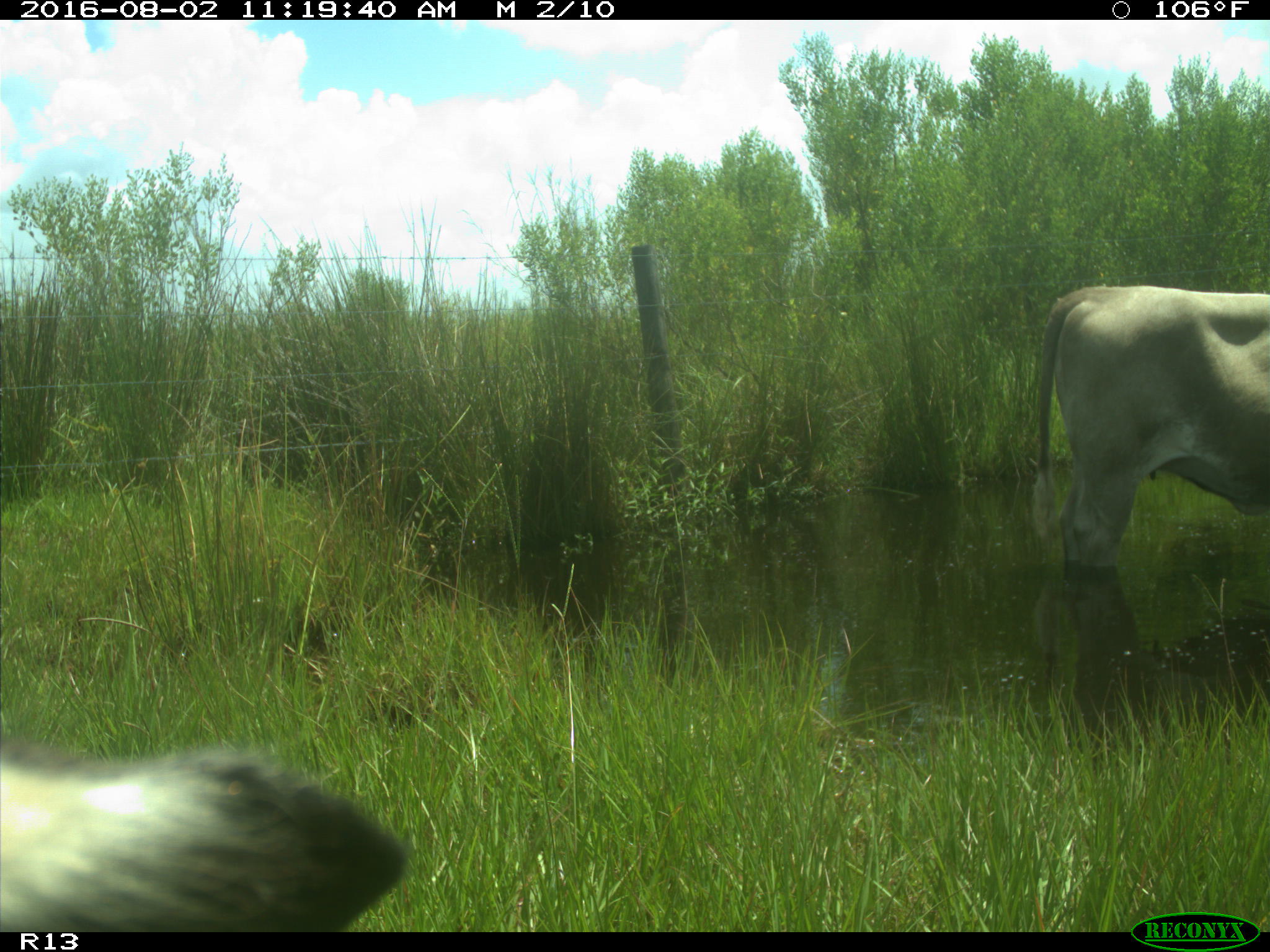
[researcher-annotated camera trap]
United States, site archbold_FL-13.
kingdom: Animalia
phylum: Chordata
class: Mammalia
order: Artiodactyla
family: Bovidae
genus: Bos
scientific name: Bos taurus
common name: domestic cow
Bos taurus (domestic cow).